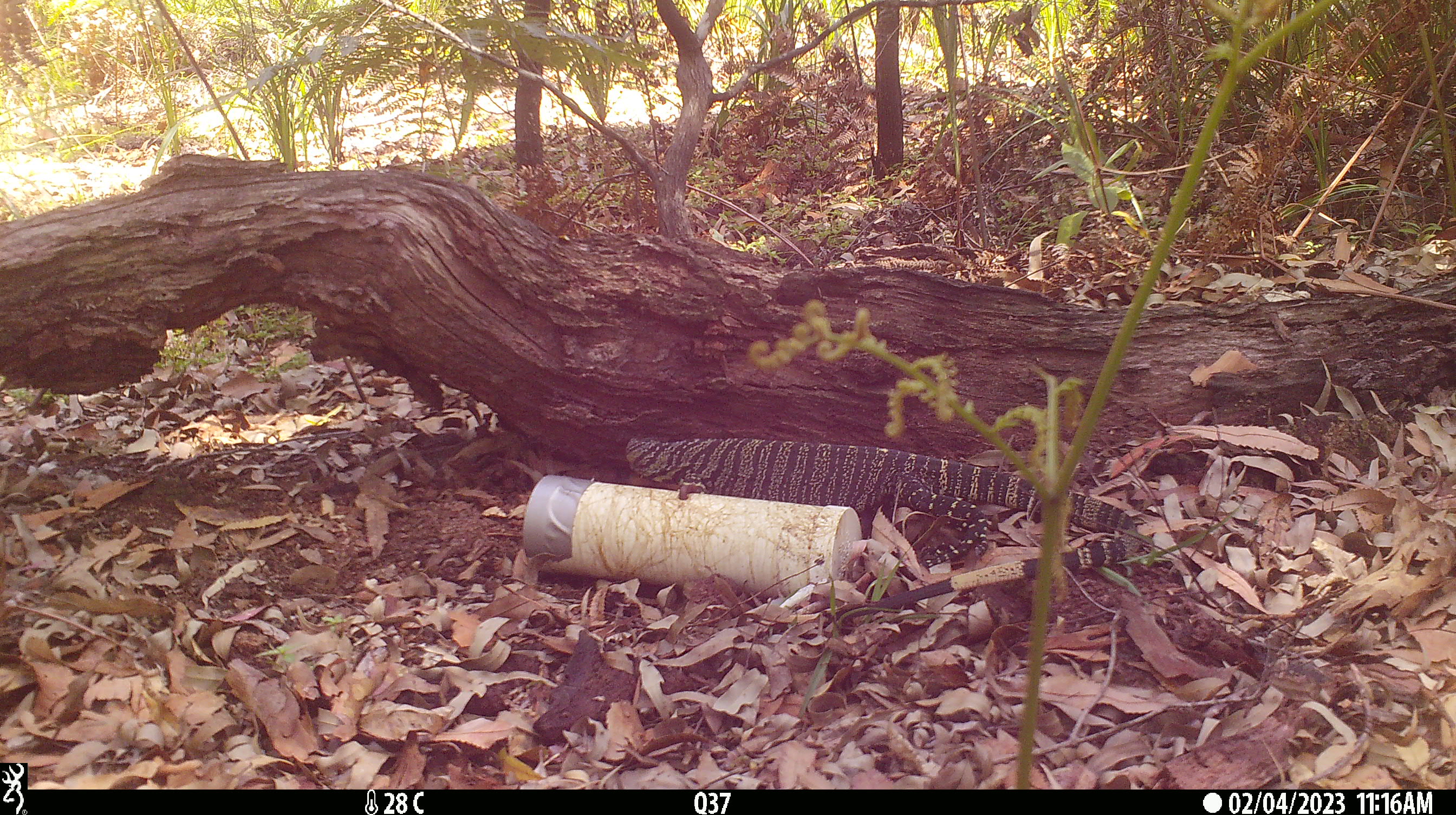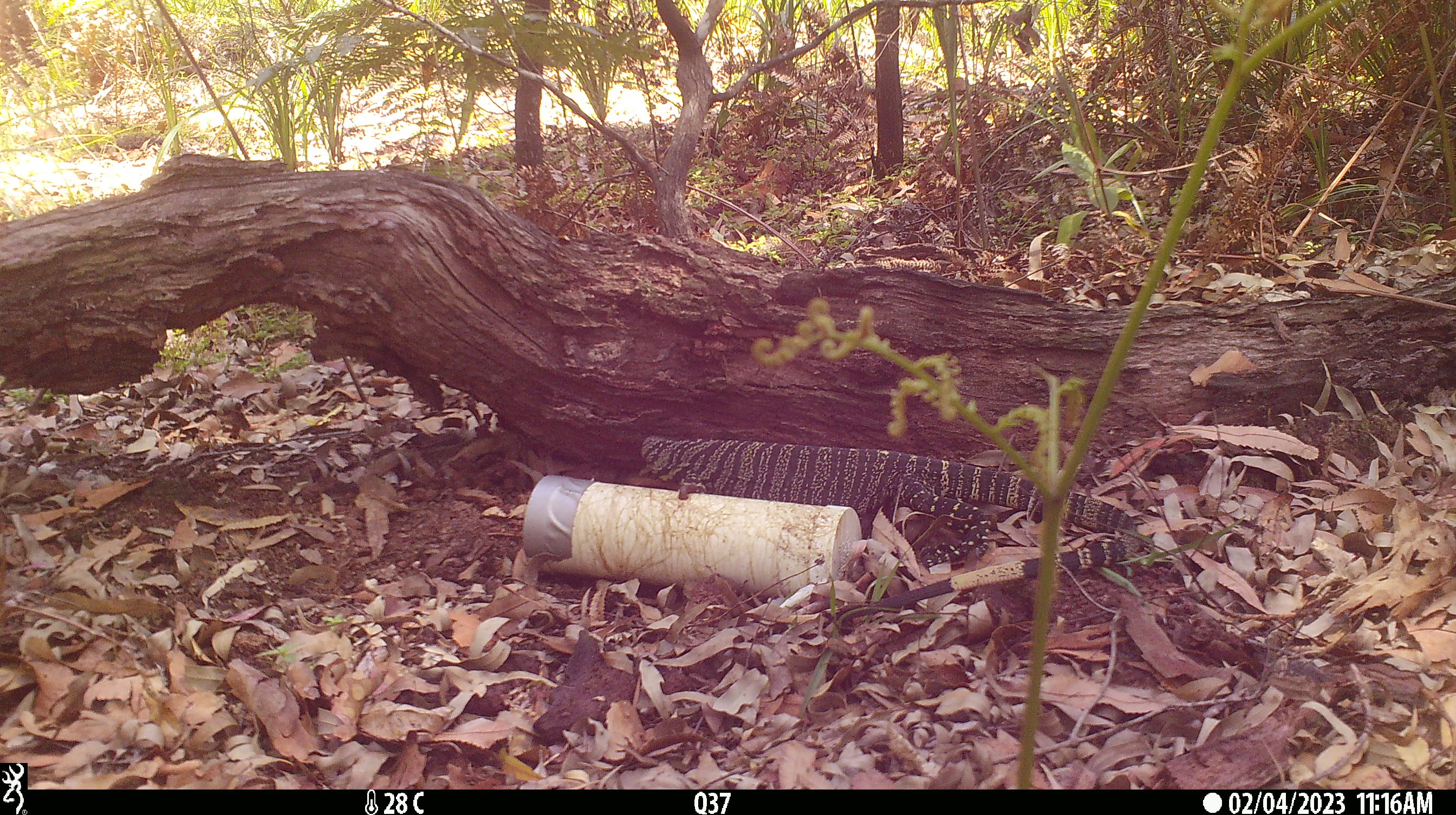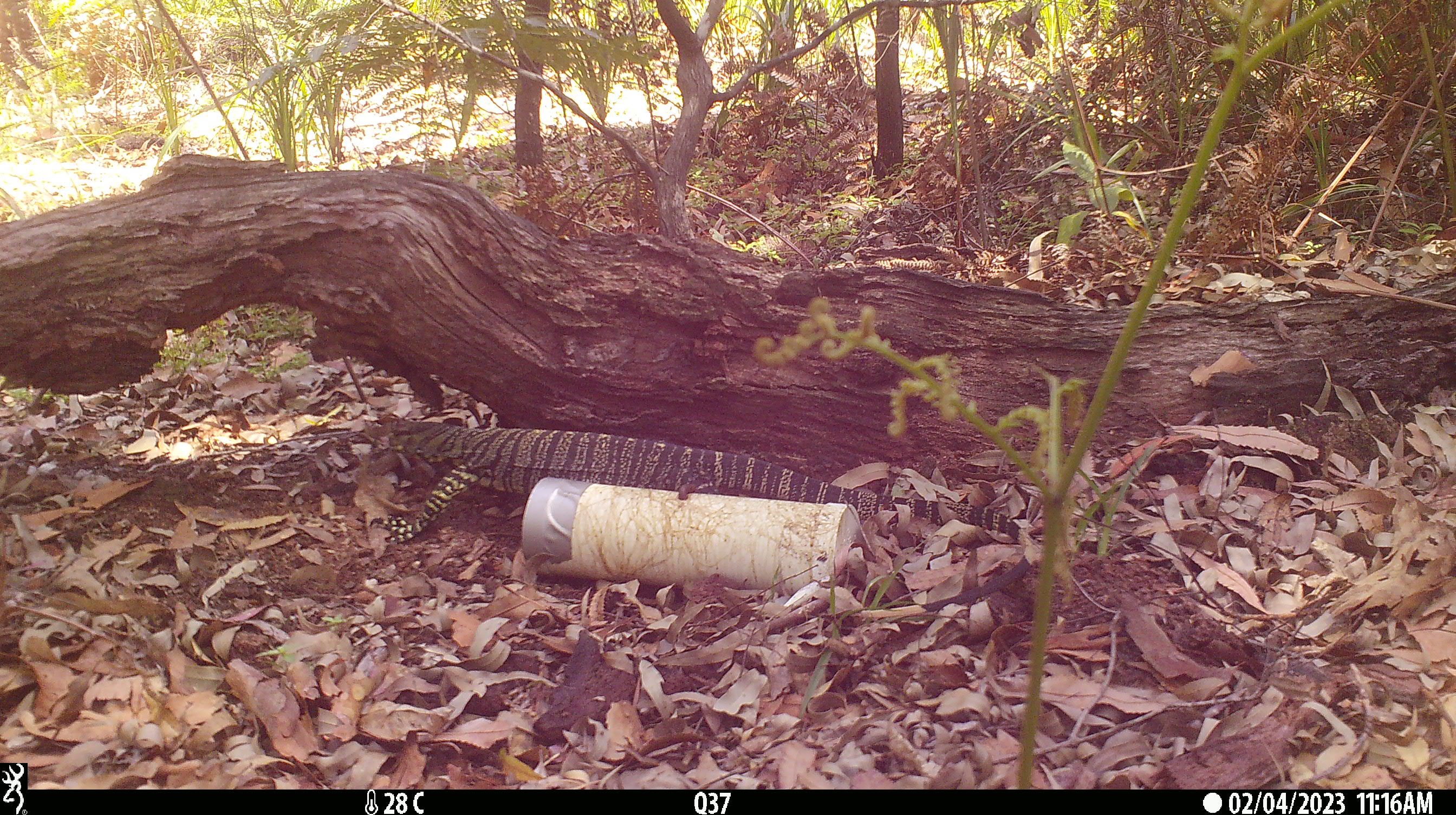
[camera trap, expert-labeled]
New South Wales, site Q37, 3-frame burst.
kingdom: Animalia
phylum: Chordata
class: Reptilia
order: Squamata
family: Varanidae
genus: Varanus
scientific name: Varanus varius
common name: lace monitor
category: goanna